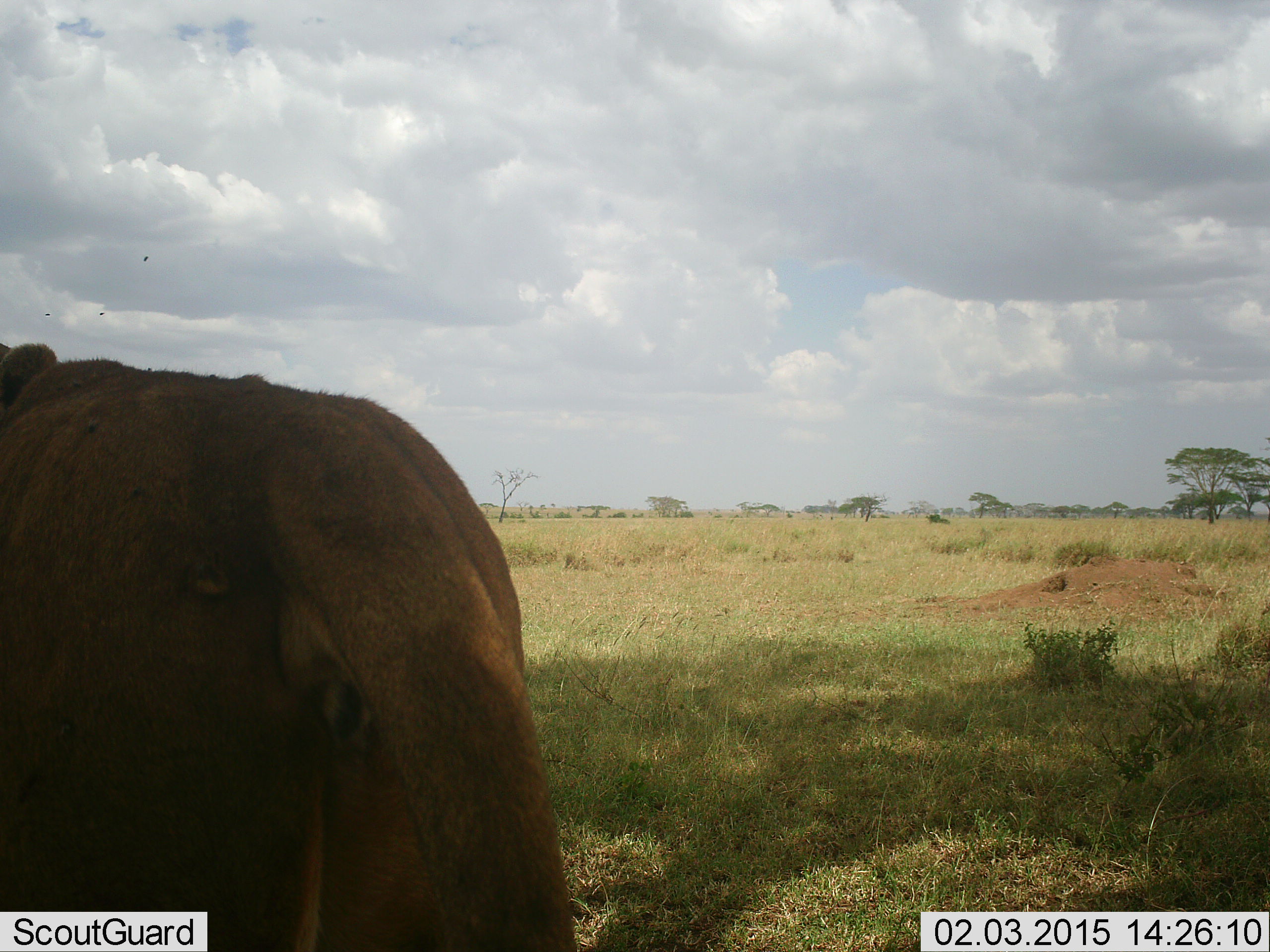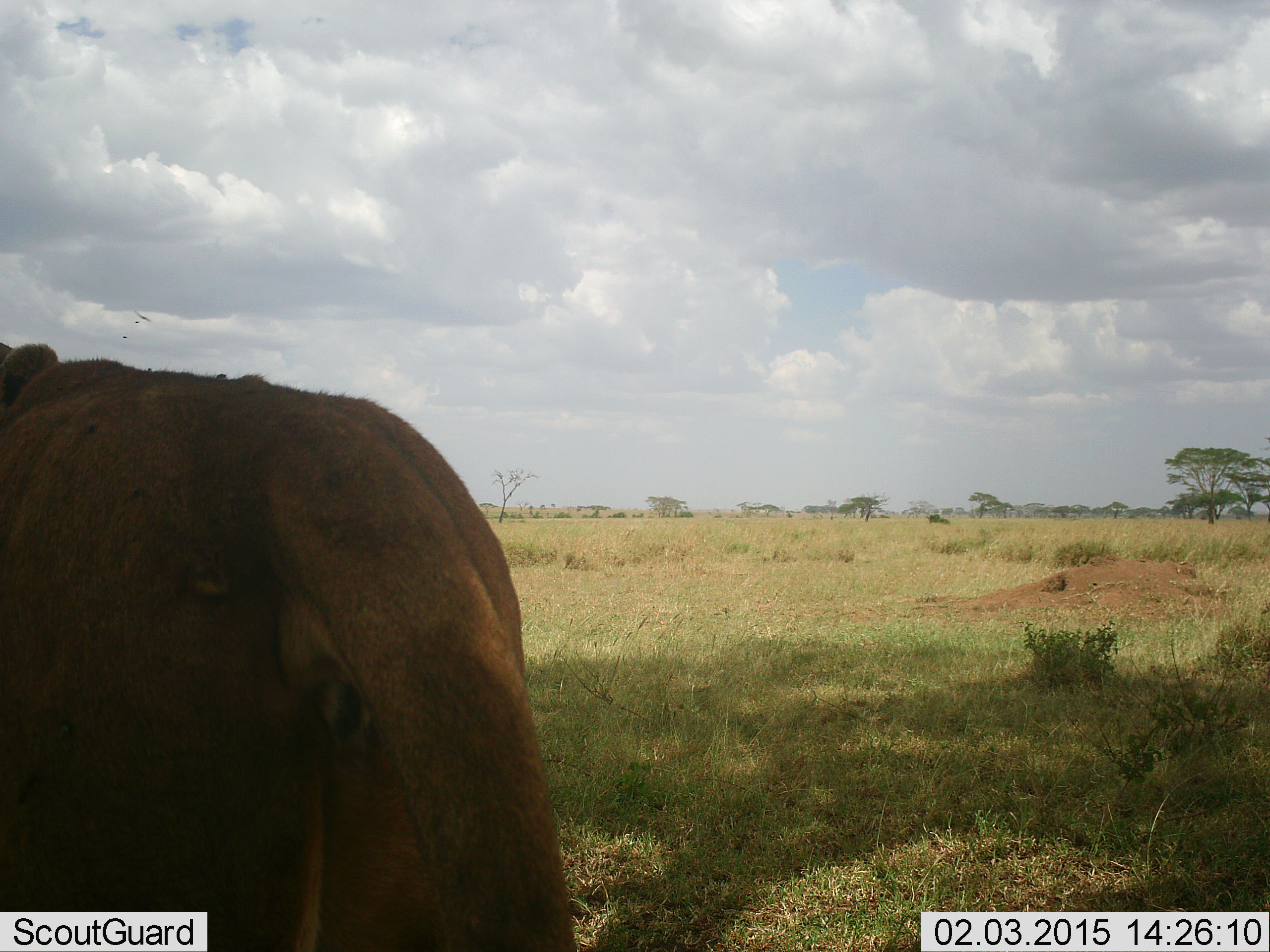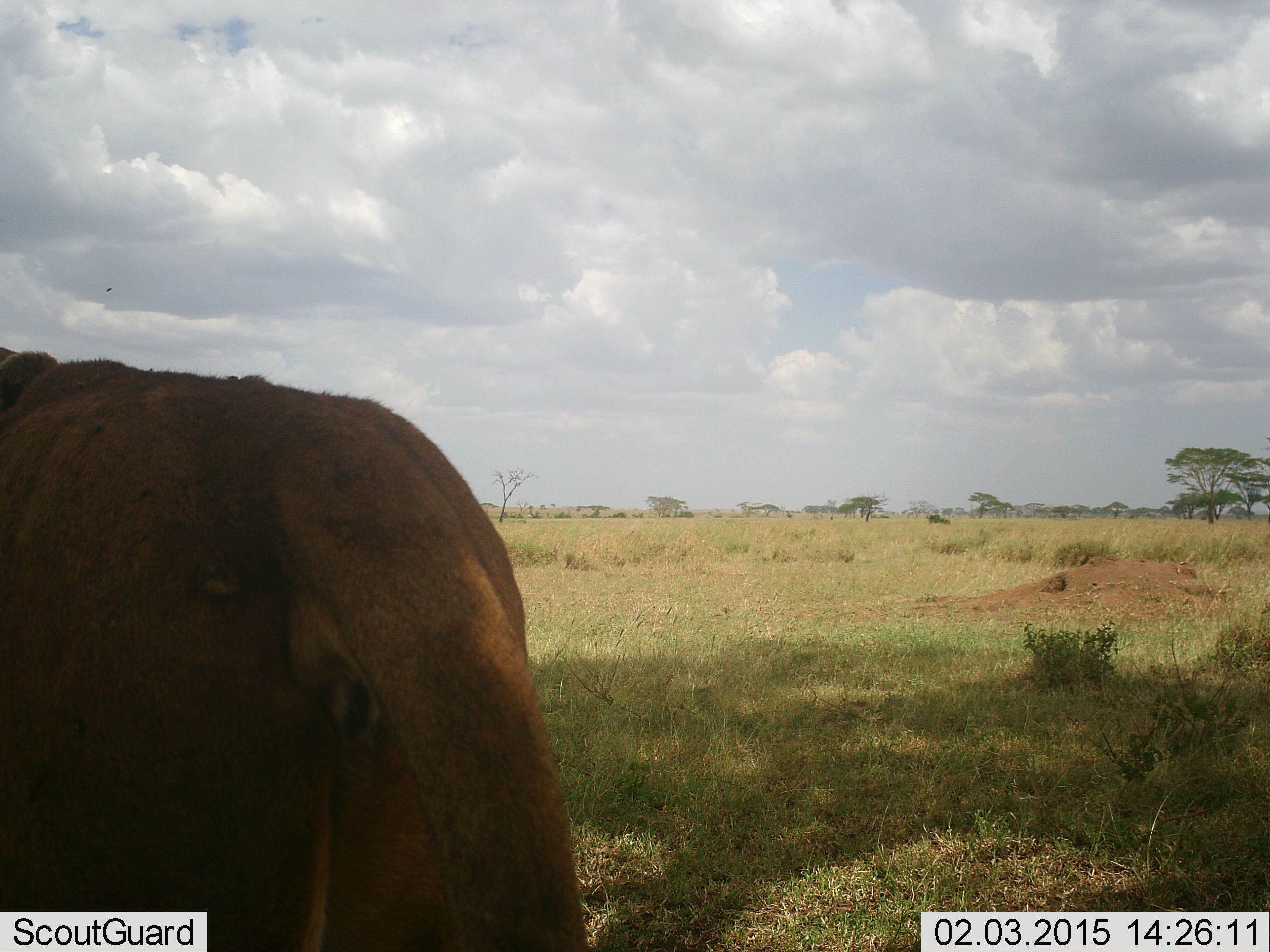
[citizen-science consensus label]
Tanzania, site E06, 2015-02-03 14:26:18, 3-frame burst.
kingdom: Animalia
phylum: Chordata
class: Mammalia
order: Carnivora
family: Felidae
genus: Panthera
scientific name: Panthera leo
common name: lion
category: lionfemale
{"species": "lionfemale (lion) (Panthera leo)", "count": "1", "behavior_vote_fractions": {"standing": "100%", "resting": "0%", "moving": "0%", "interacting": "0%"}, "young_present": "0%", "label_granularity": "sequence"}